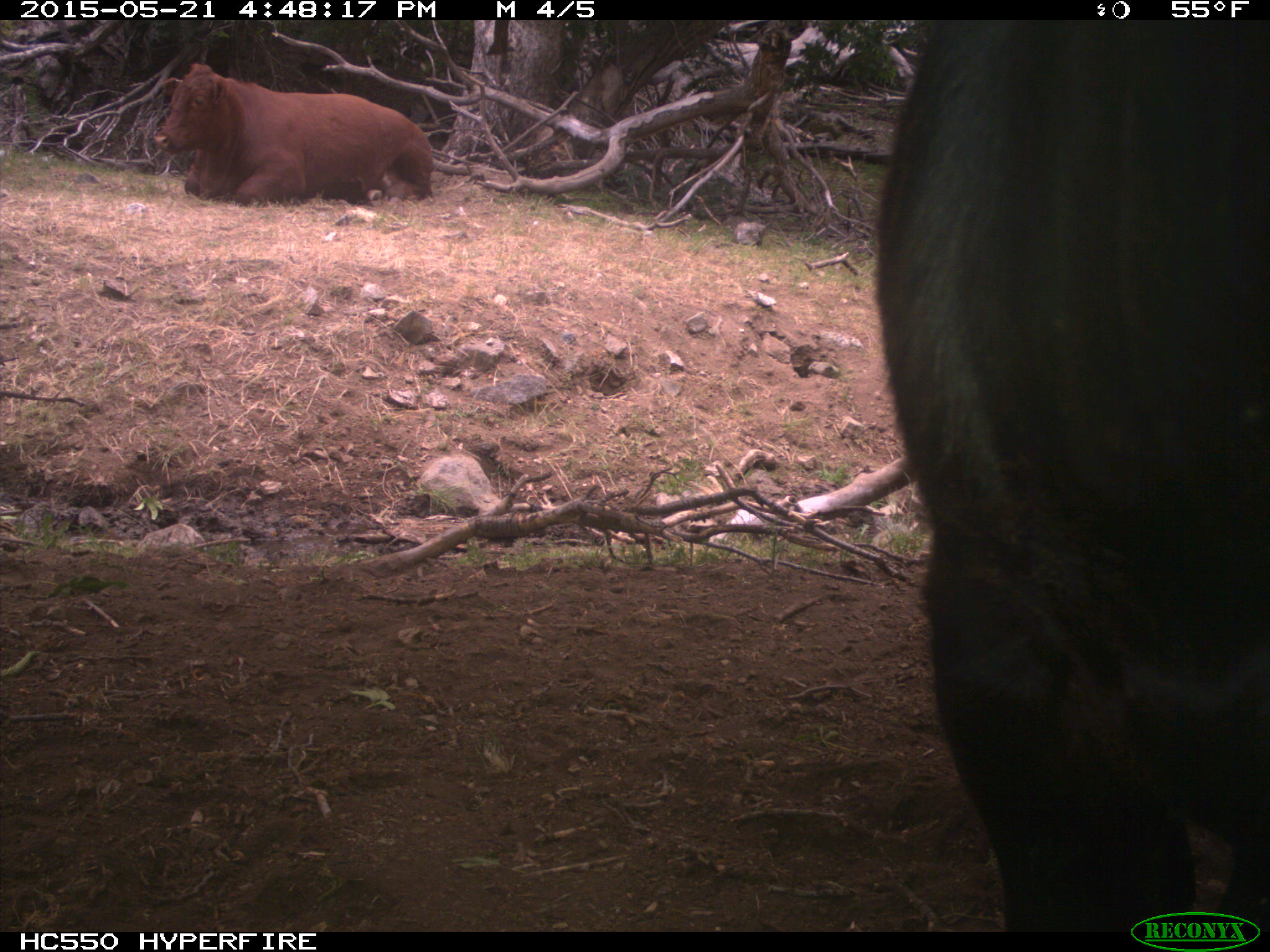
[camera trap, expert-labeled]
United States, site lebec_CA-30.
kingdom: Animalia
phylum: Chordata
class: Mammalia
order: Artiodactyla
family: Bovidae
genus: Bos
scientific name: Bos taurus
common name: domestic cow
Bos taurus (domestic cow).